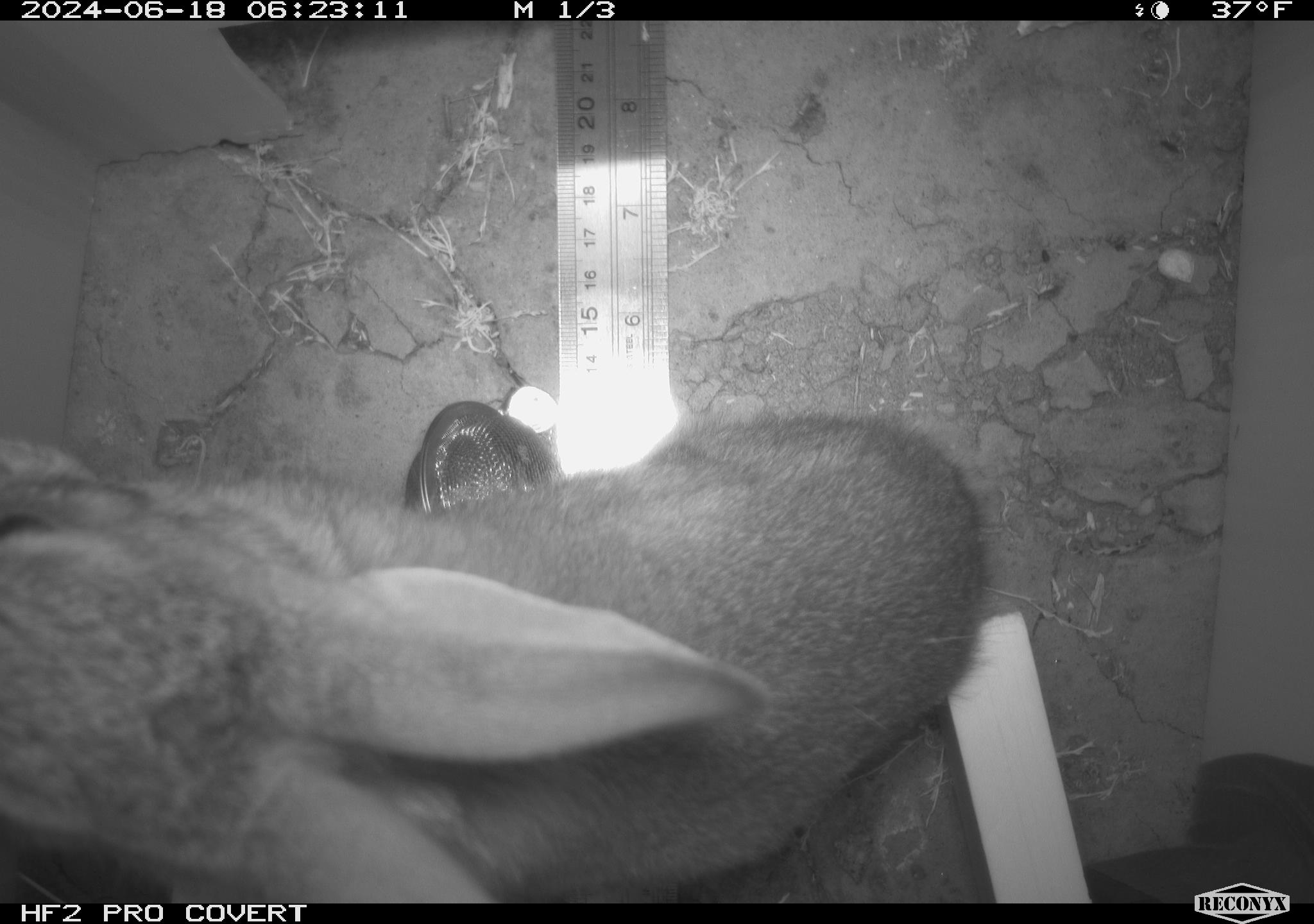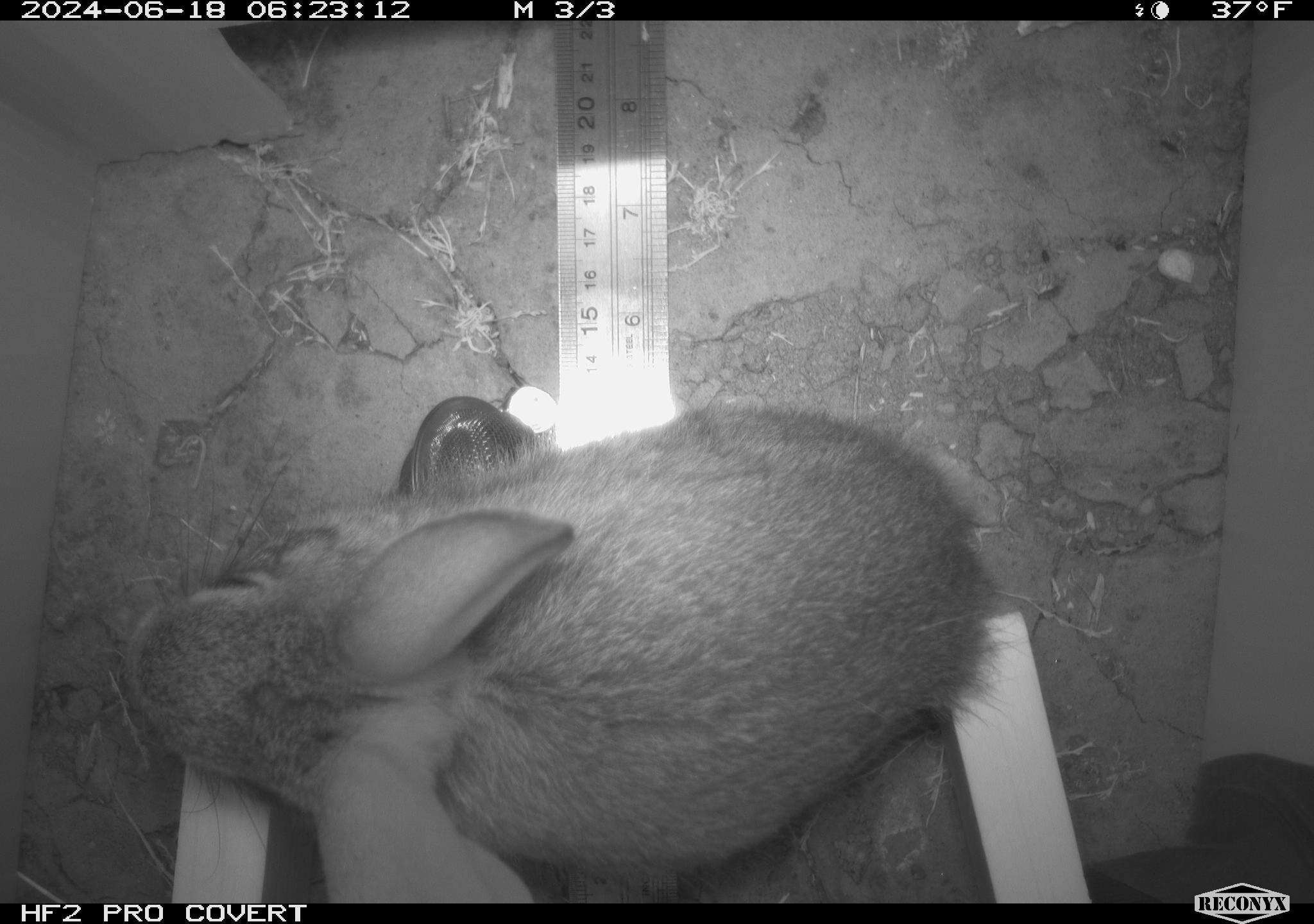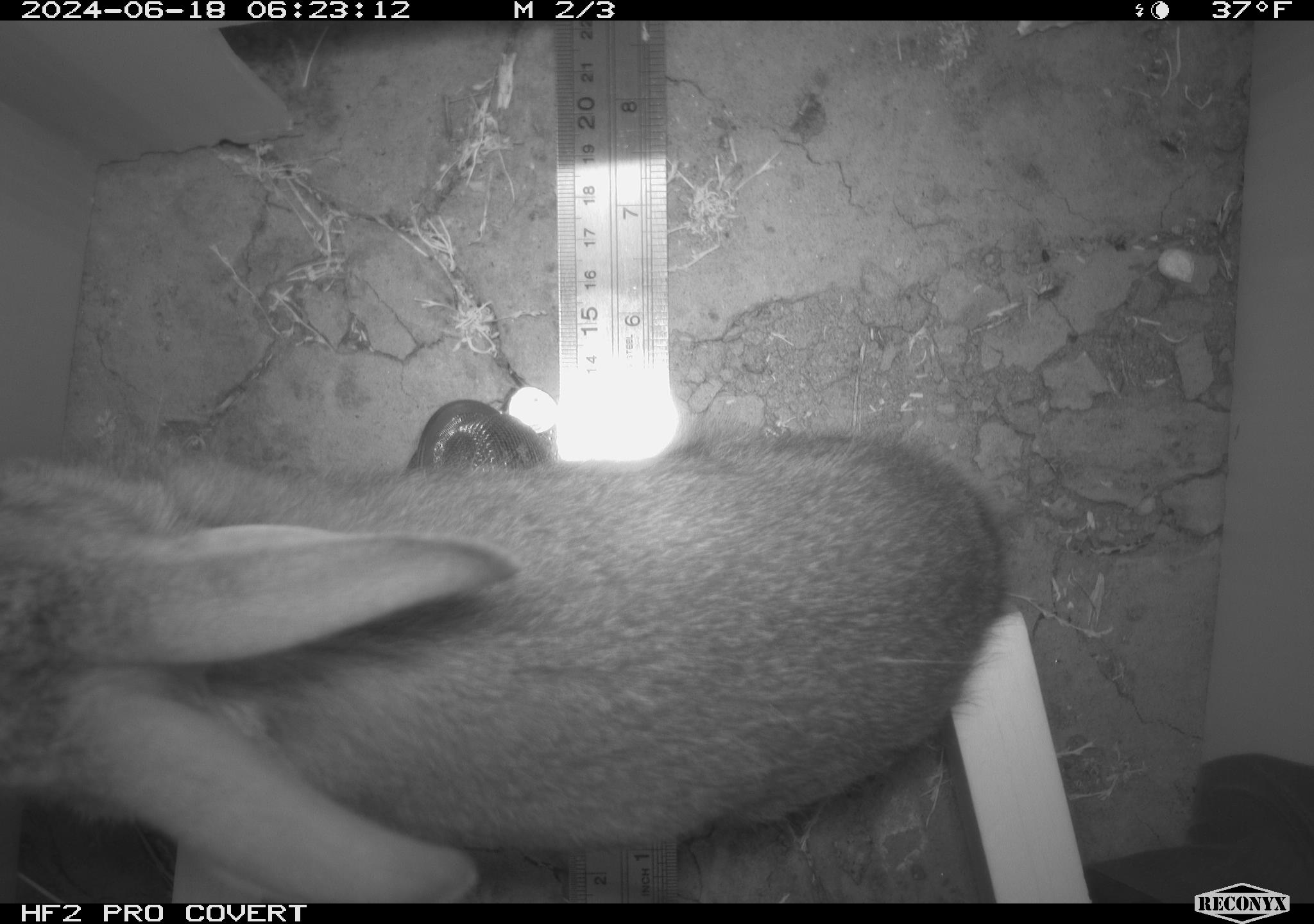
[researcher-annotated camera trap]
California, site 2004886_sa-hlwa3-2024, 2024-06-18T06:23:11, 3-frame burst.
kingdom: Animalia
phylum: Chordata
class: Mammalia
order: Lagomorpha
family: Leporidae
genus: Sylvilagus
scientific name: Sylvilagus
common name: cottontail rabbits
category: sylvilagus species